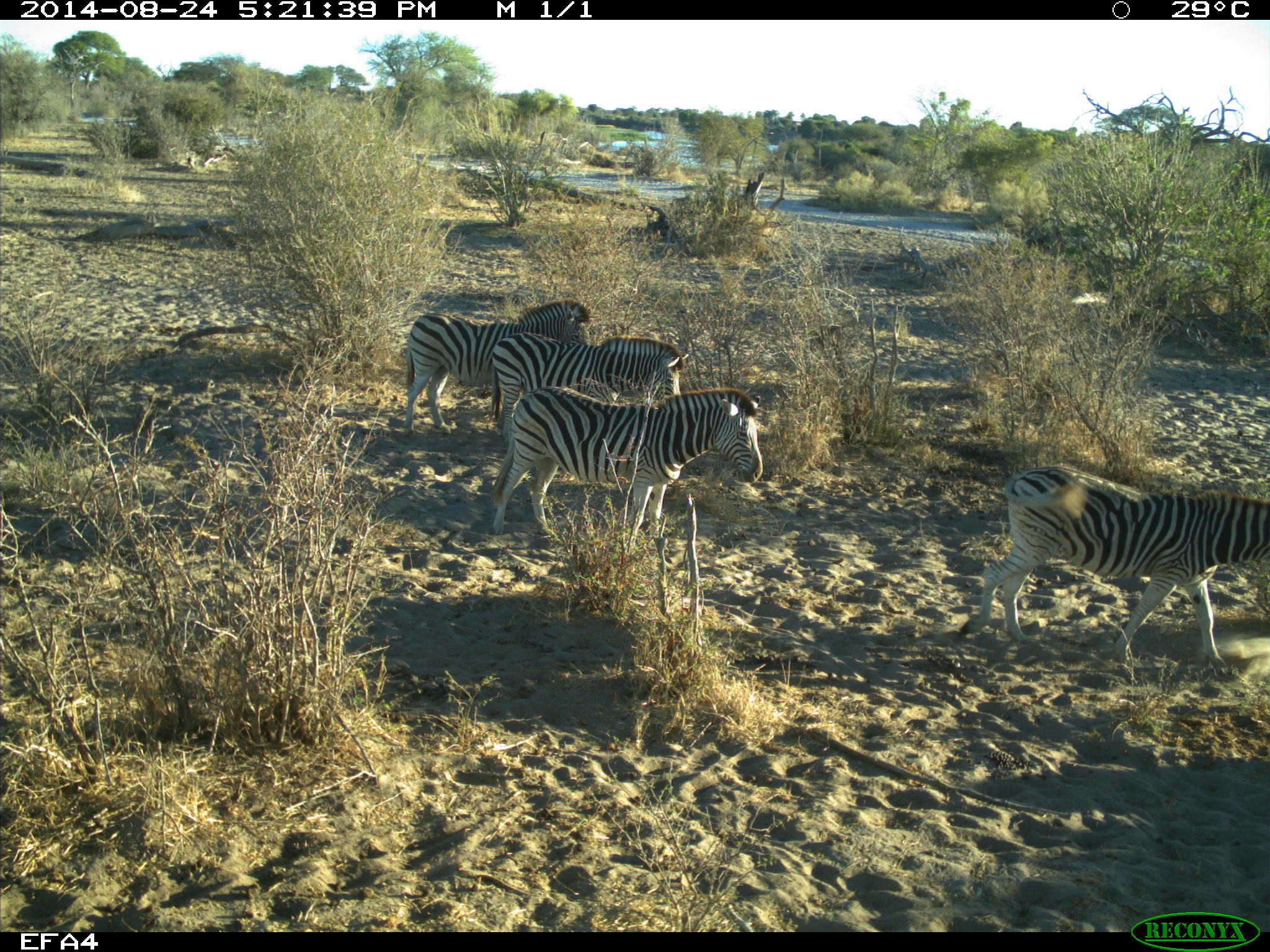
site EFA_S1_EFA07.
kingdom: Animalia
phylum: Chordata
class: Mammalia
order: Perissodactyla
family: Equidae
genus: Equus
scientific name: Equus quagga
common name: plains zebra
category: zebraplains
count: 4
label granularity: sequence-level